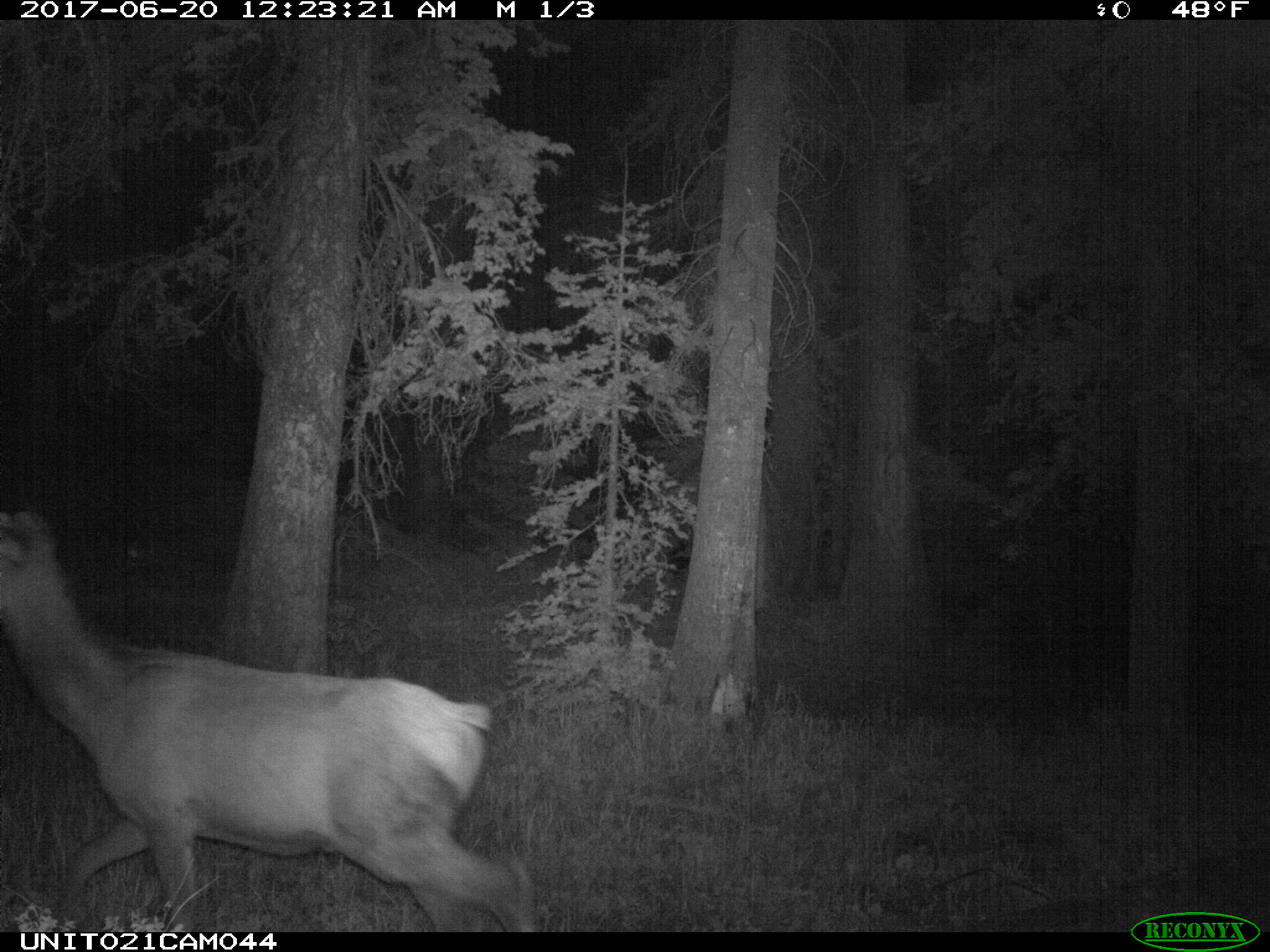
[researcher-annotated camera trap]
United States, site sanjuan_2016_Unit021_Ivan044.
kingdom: Animalia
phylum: Chordata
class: Mammalia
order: Artiodactyla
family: Cervidae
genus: Cervus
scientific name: Cervus elaphus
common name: red deer